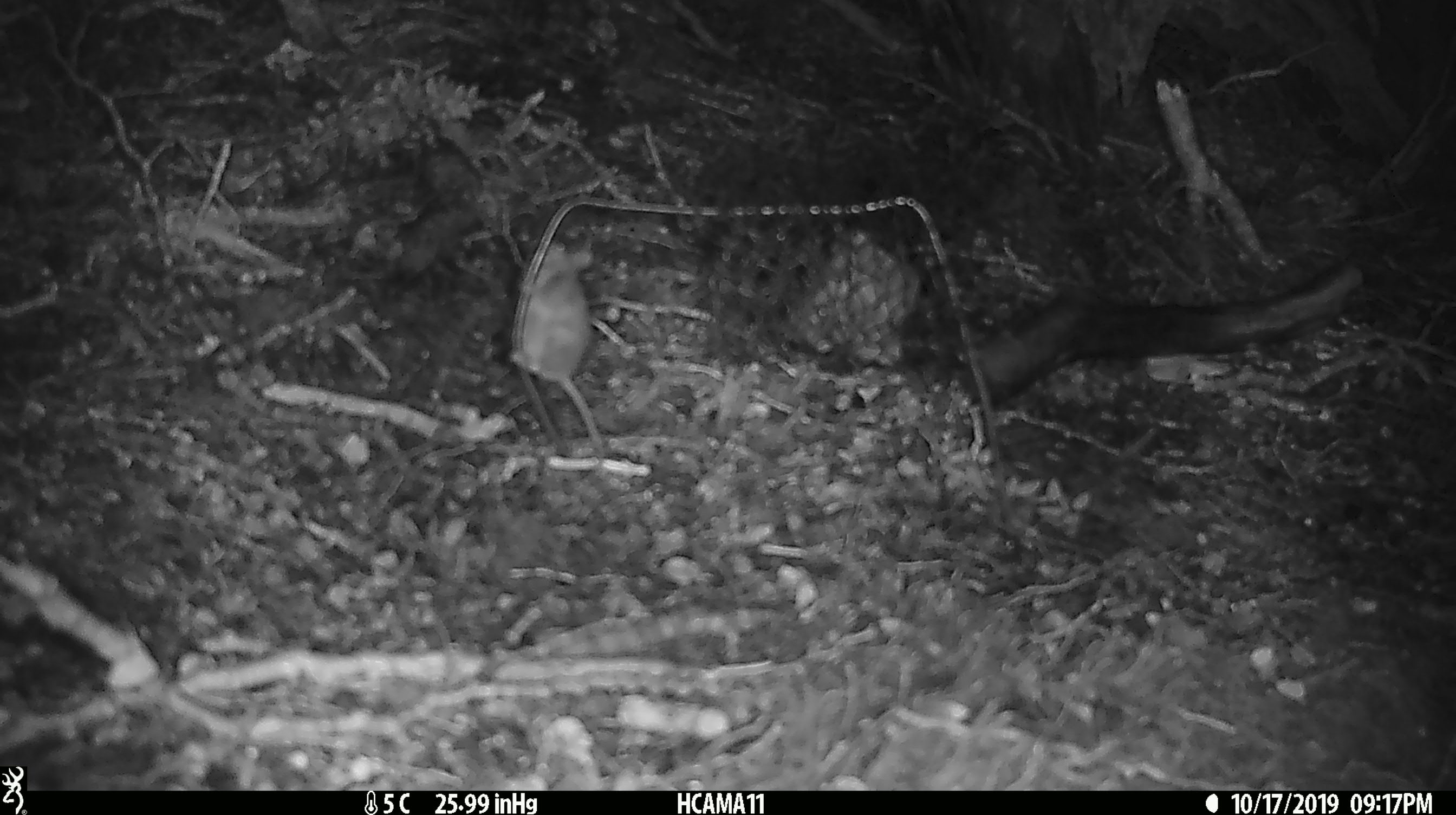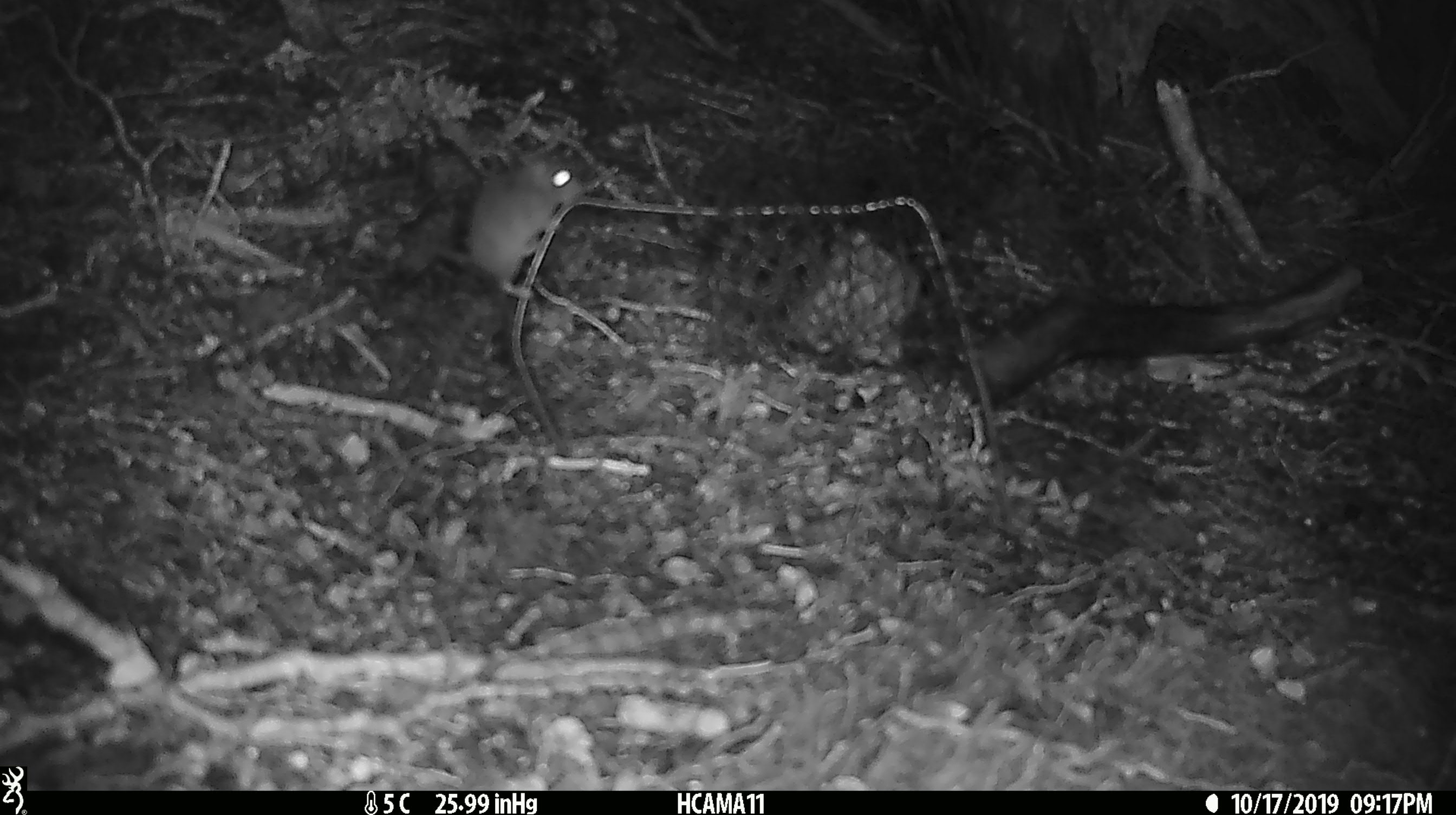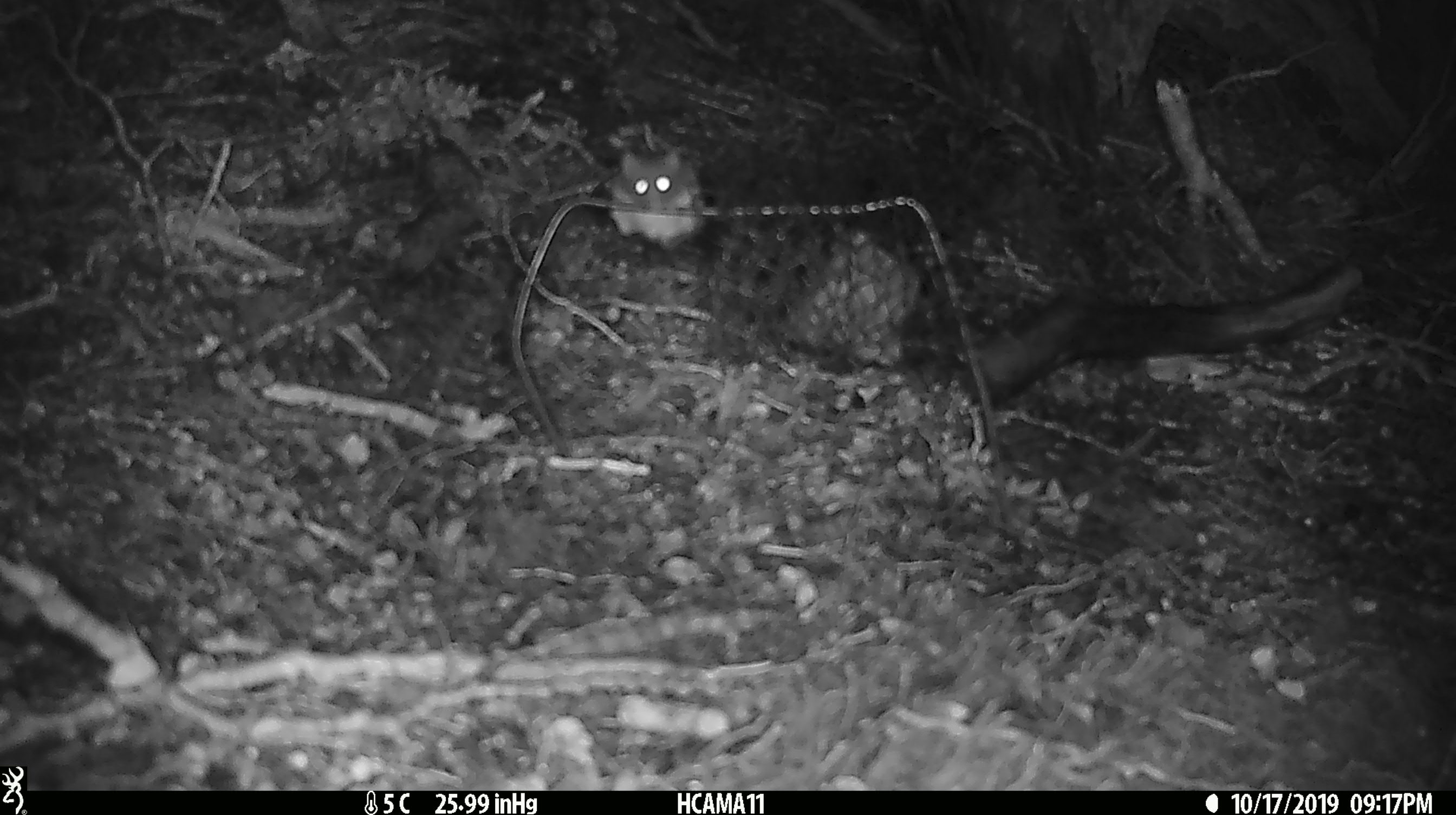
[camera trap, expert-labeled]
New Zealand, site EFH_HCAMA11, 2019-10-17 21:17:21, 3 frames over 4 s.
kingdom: Animalia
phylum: Chordata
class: Mammalia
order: Rodentia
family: Muridae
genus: Mus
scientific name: Mus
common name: mouse